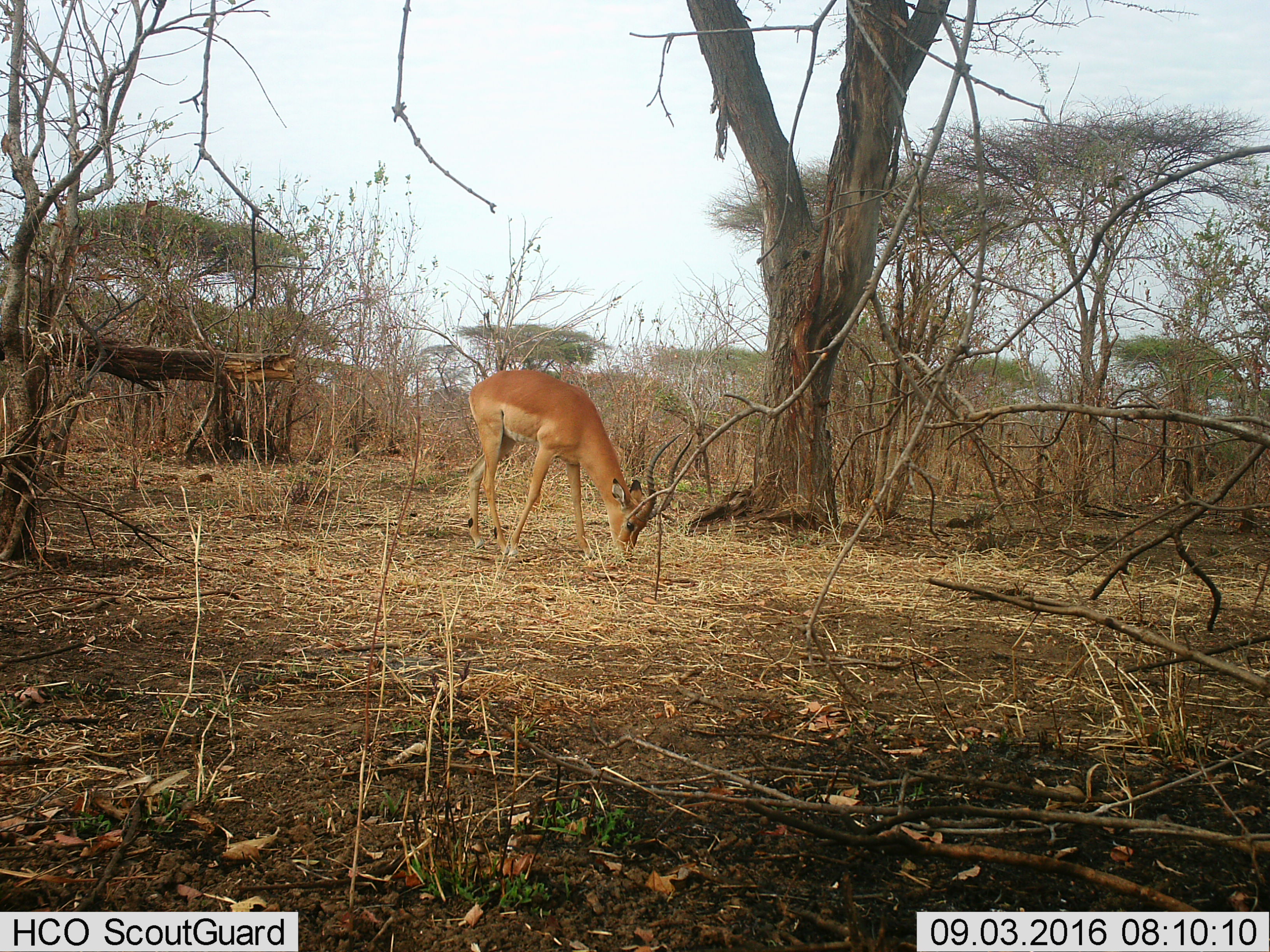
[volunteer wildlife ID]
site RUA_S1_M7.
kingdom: Animalia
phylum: Chordata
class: Mammalia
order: Artiodactyla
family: Bovidae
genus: Aepyceros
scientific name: Aepyceros melampus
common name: impala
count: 1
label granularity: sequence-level